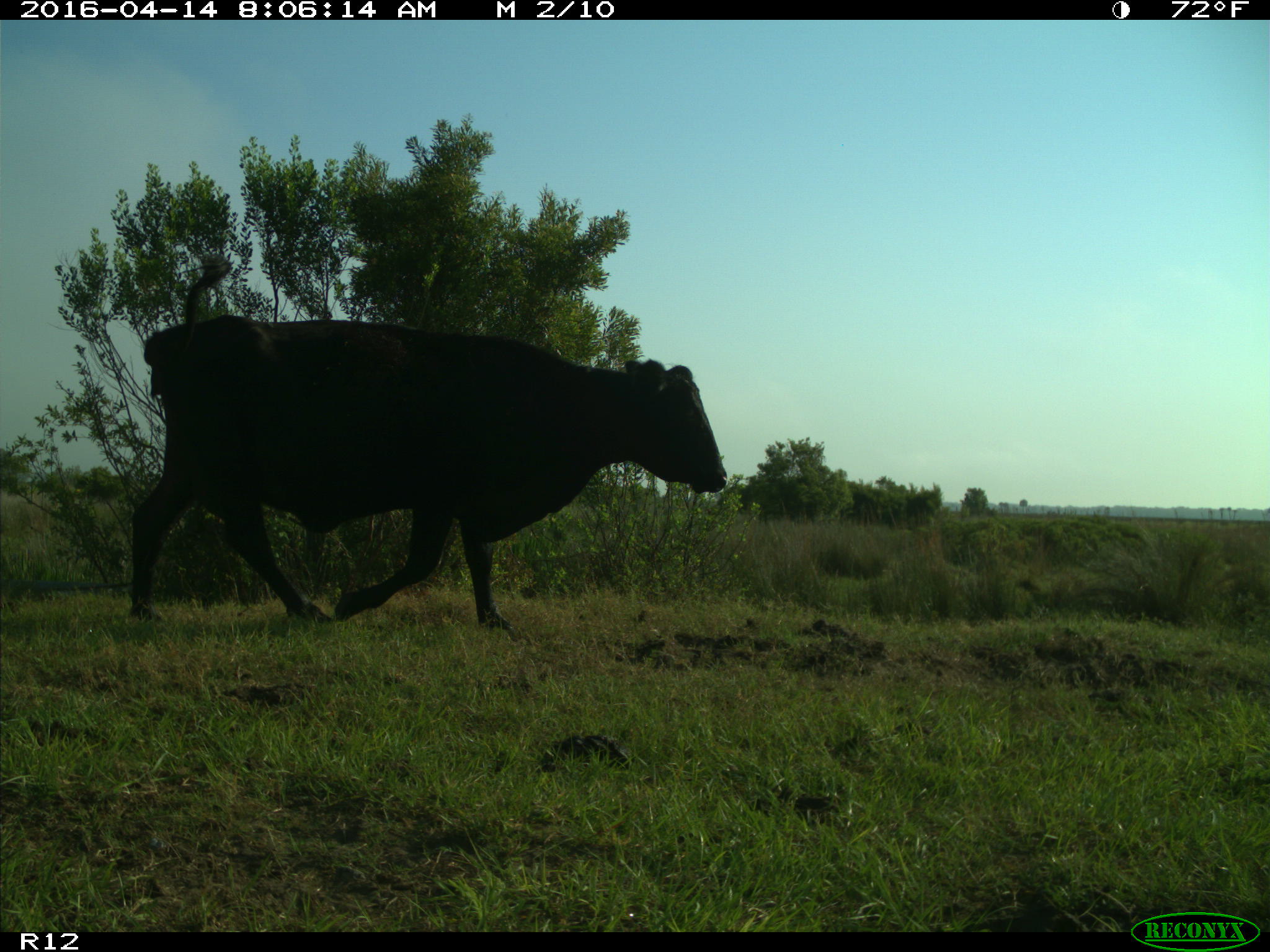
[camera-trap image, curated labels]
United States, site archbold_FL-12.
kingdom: Animalia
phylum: Chordata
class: Mammalia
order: Artiodactyla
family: Bovidae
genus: Bos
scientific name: Bos taurus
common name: domestic cow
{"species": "Bos taurus (domestic cow)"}